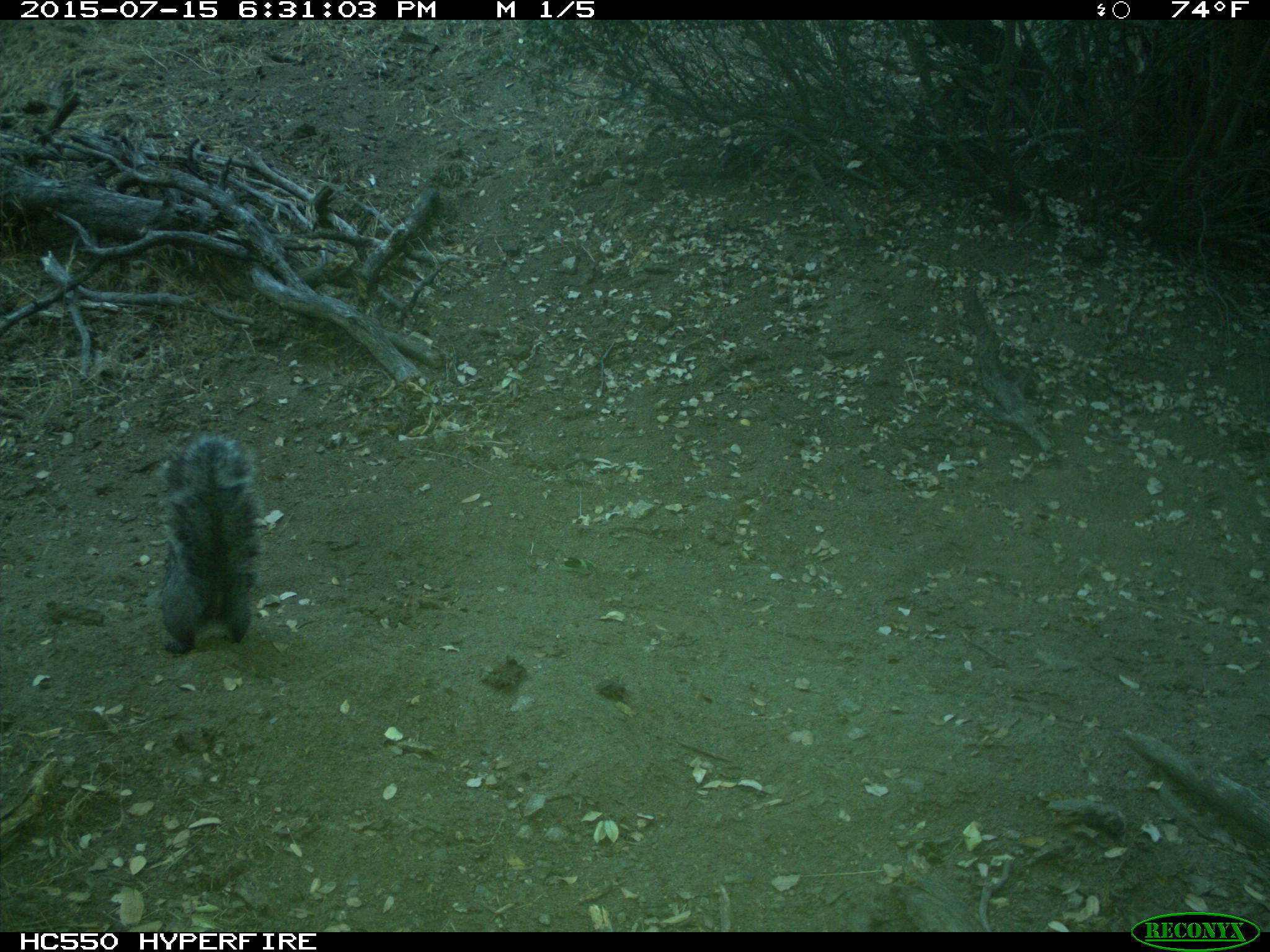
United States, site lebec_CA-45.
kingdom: Animalia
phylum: Chordata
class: Mammalia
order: Rodentia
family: Sciuridae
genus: Sciurus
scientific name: Sciurus carolinensis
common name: eastern gray squirrel